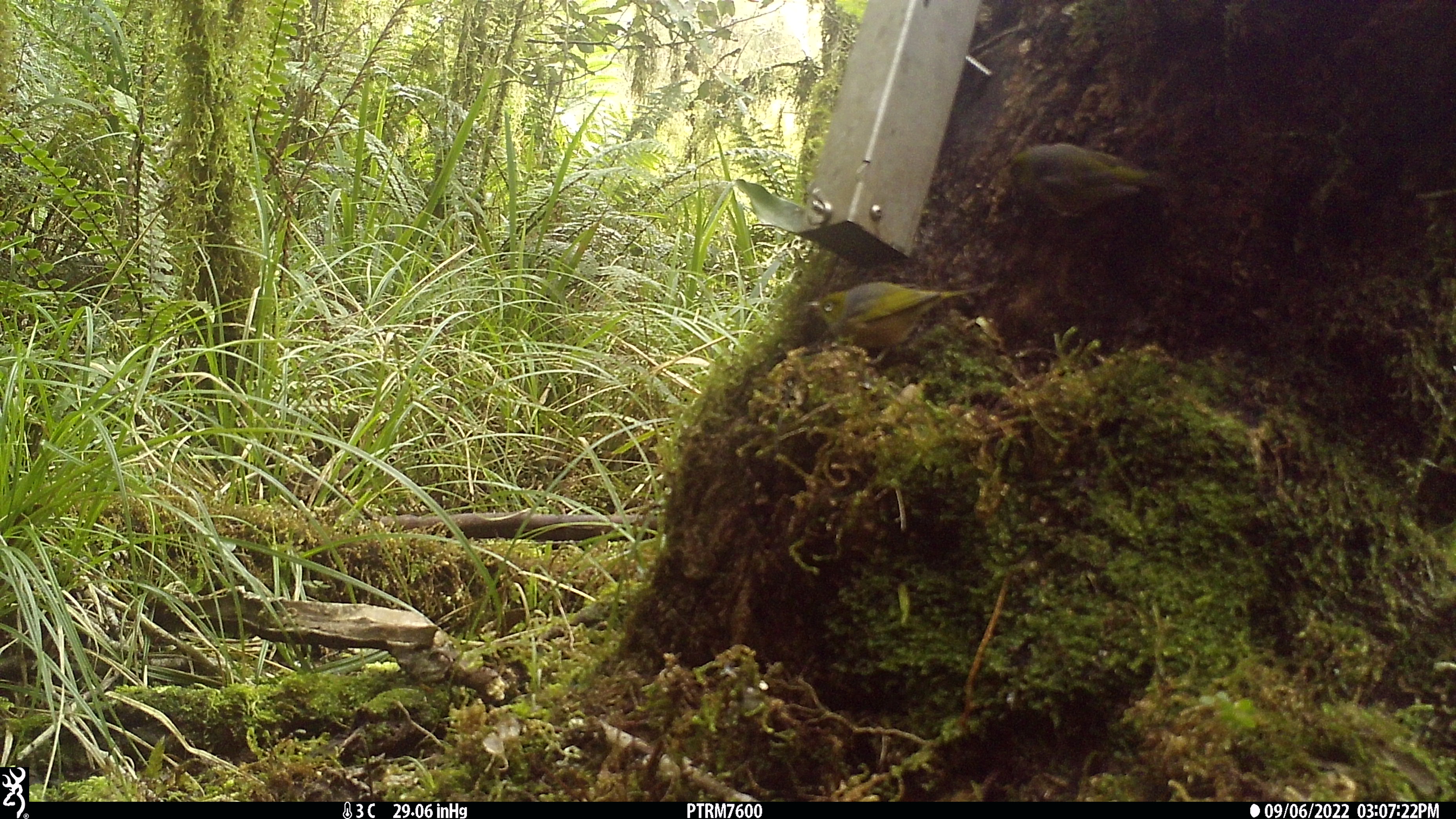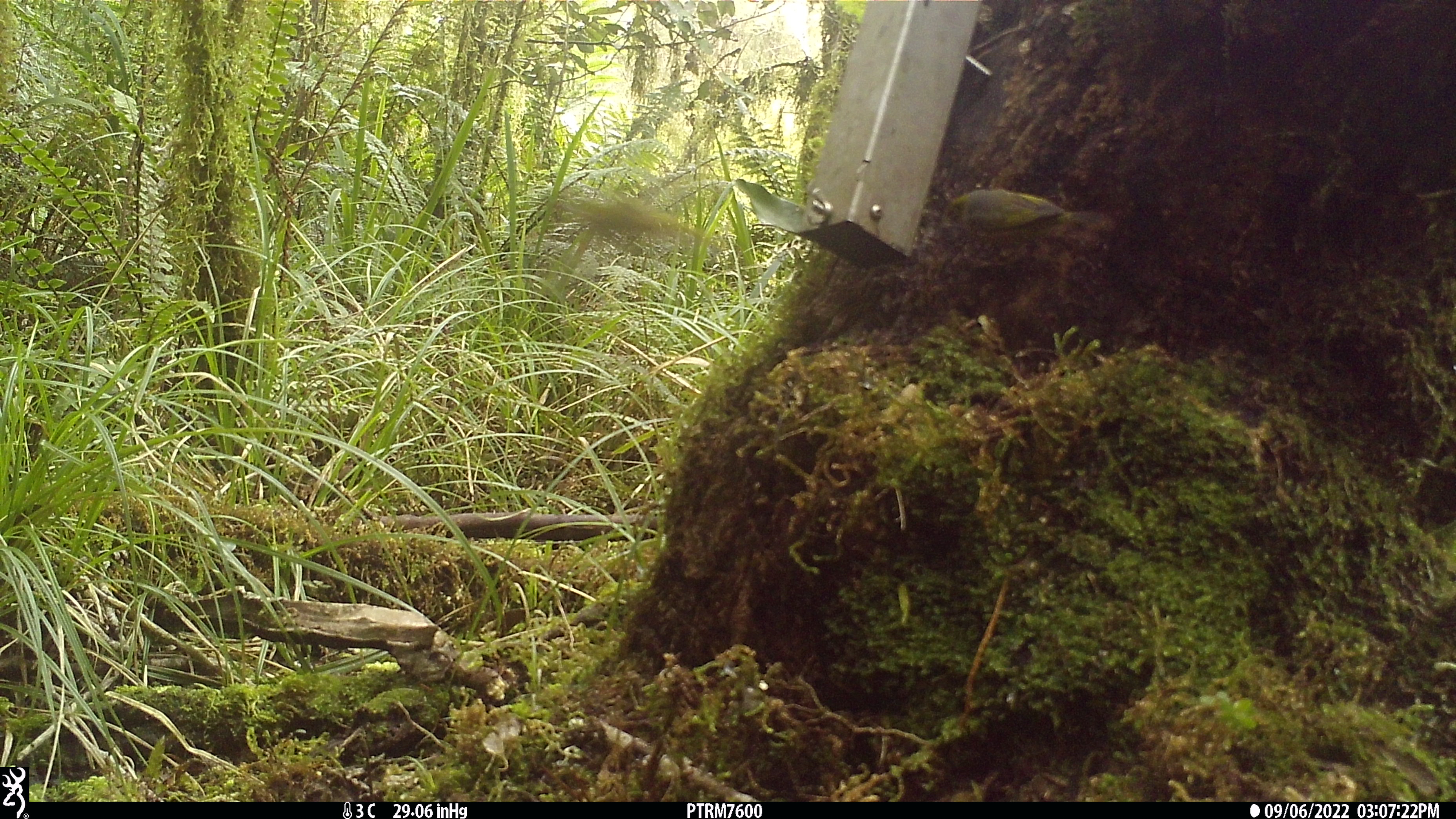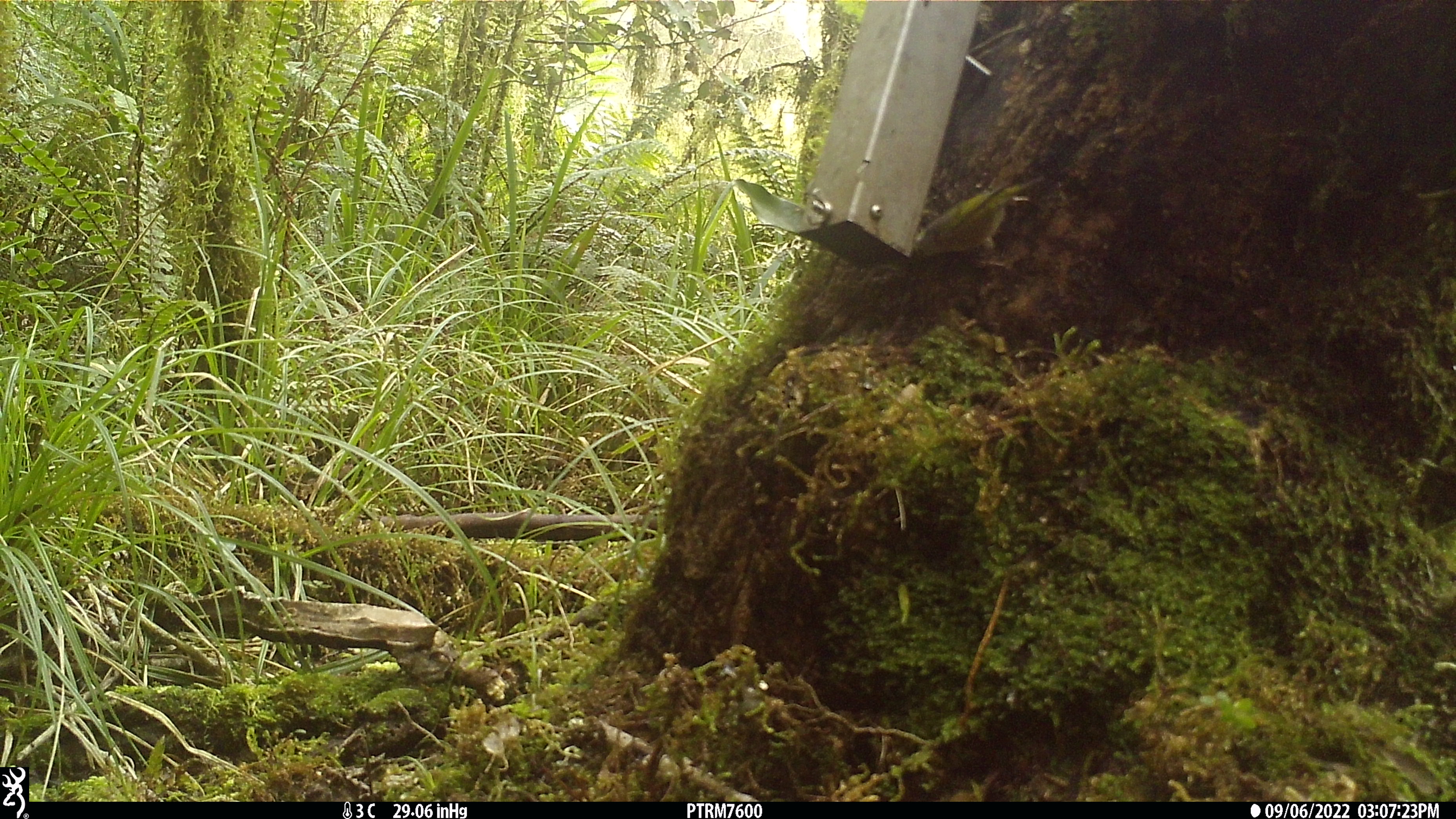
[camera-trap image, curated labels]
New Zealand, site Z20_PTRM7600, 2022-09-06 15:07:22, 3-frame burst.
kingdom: Animalia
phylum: Chordata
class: Aves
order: Passeriformes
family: Zosteropidae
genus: Zosterops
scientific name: Zosterops lateralis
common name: silvereye